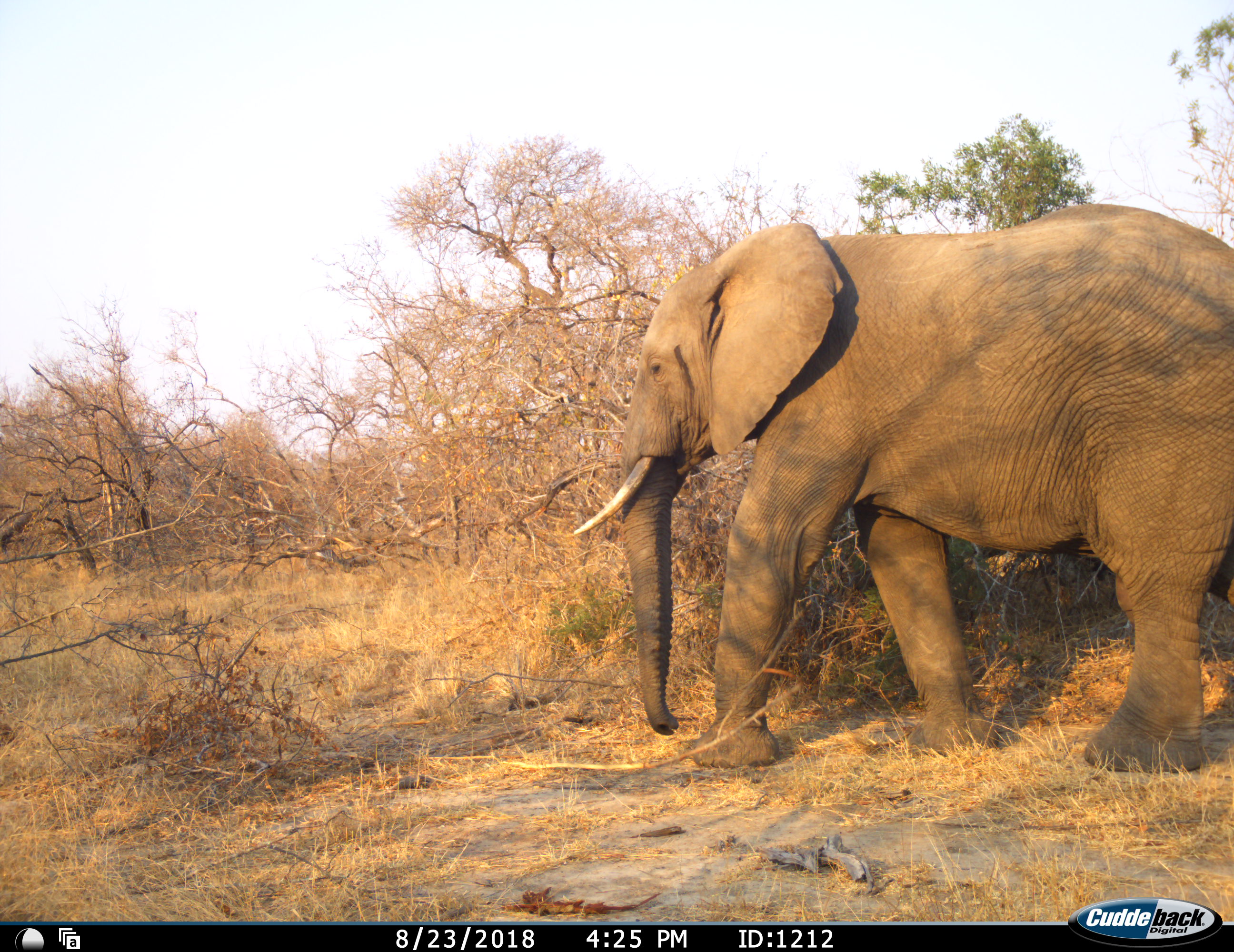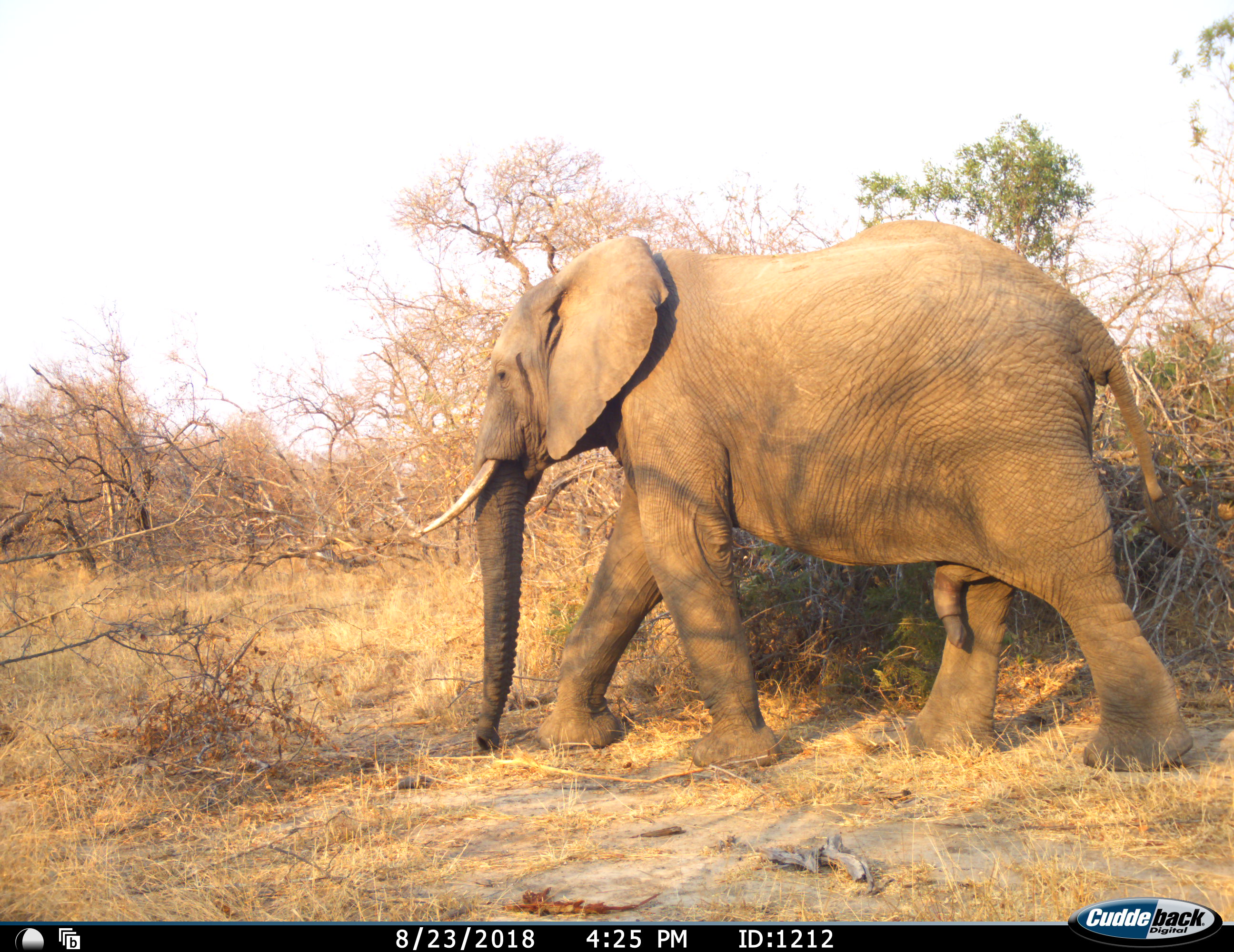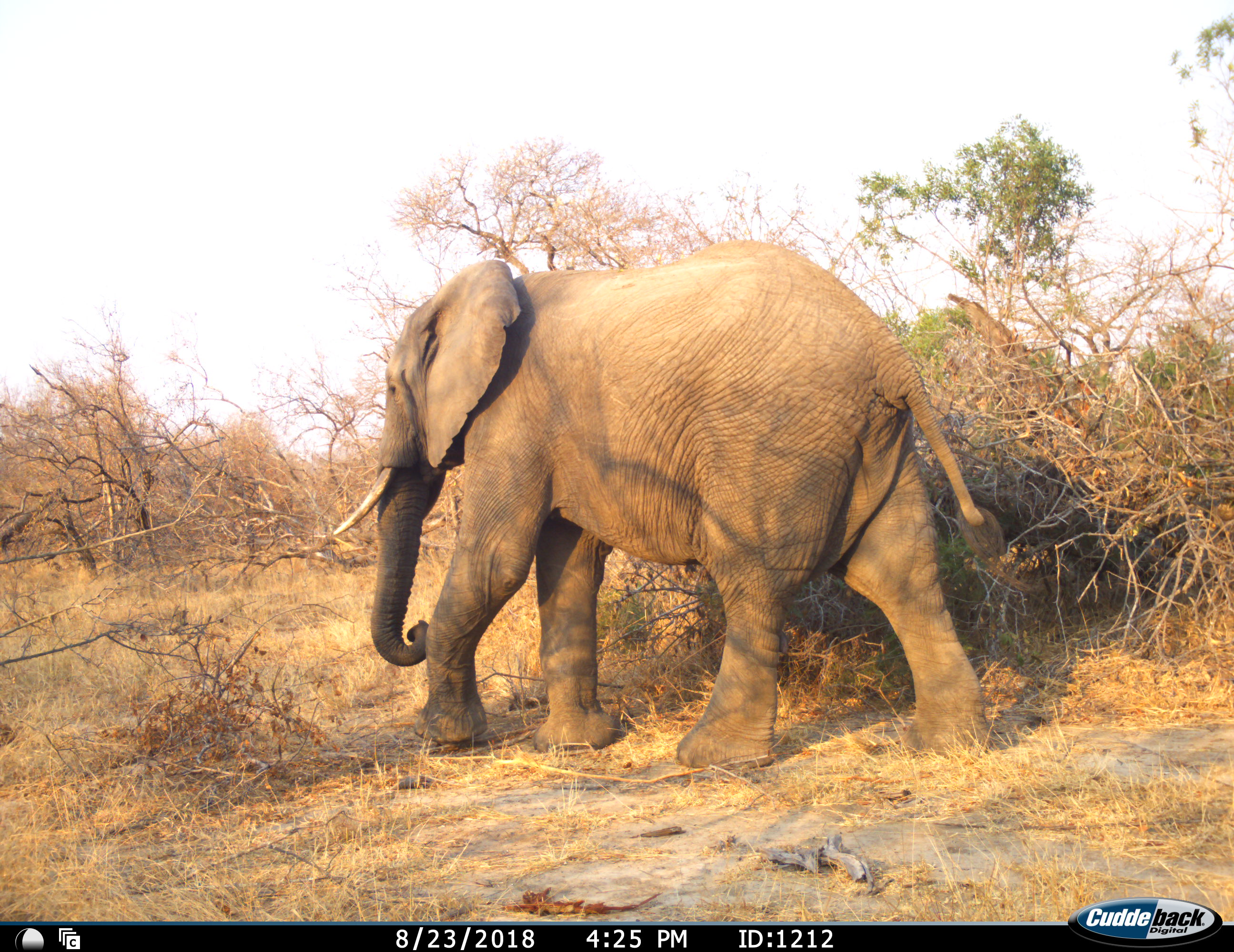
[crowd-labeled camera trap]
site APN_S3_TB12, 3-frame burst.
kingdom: Animalia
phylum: Chordata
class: Mammalia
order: Proboscidea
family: Elephantidae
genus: Loxodonta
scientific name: Loxodonta africana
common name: african bush elephant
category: elephant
Elephant (african bush elephant) (Loxodonta africana), count 1. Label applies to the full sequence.